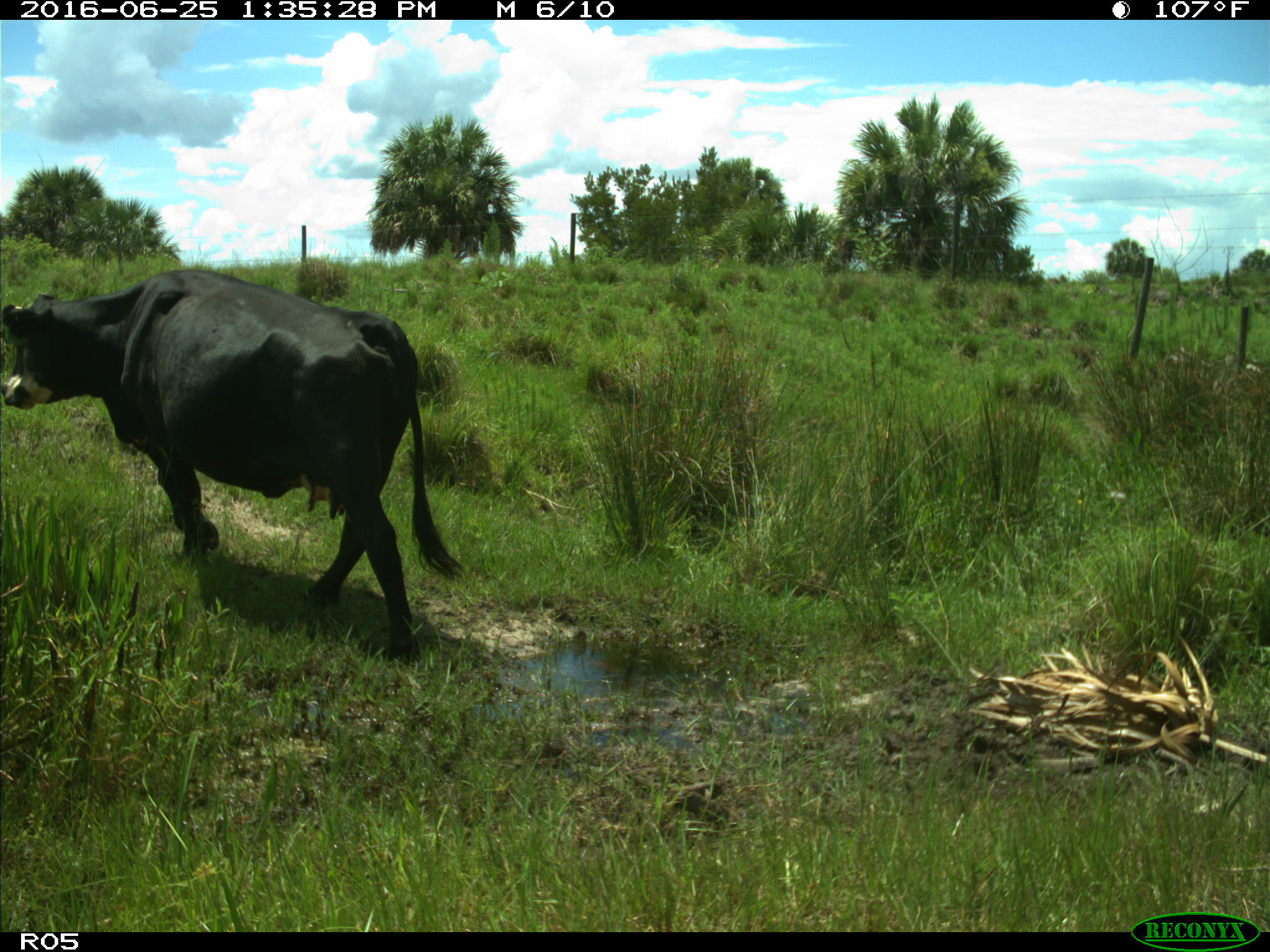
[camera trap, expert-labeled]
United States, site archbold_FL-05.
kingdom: Animalia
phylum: Chordata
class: Mammalia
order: Artiodactyla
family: Bovidae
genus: Bos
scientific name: Bos taurus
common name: domestic cow